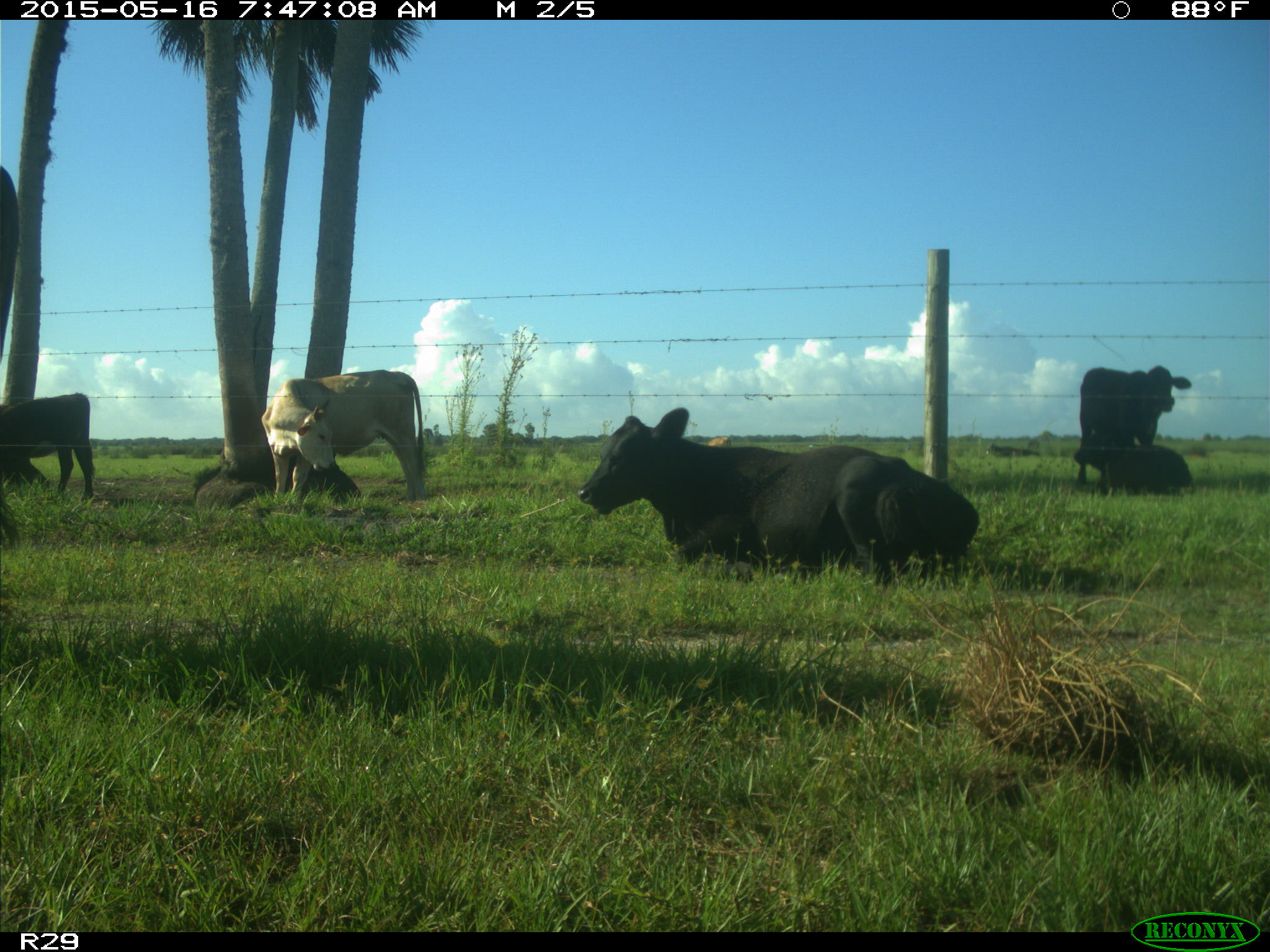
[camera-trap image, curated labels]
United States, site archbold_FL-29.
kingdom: Animalia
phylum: Chordata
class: Mammalia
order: Artiodactyla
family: Bovidae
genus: Bos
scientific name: Bos taurus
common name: domestic cow